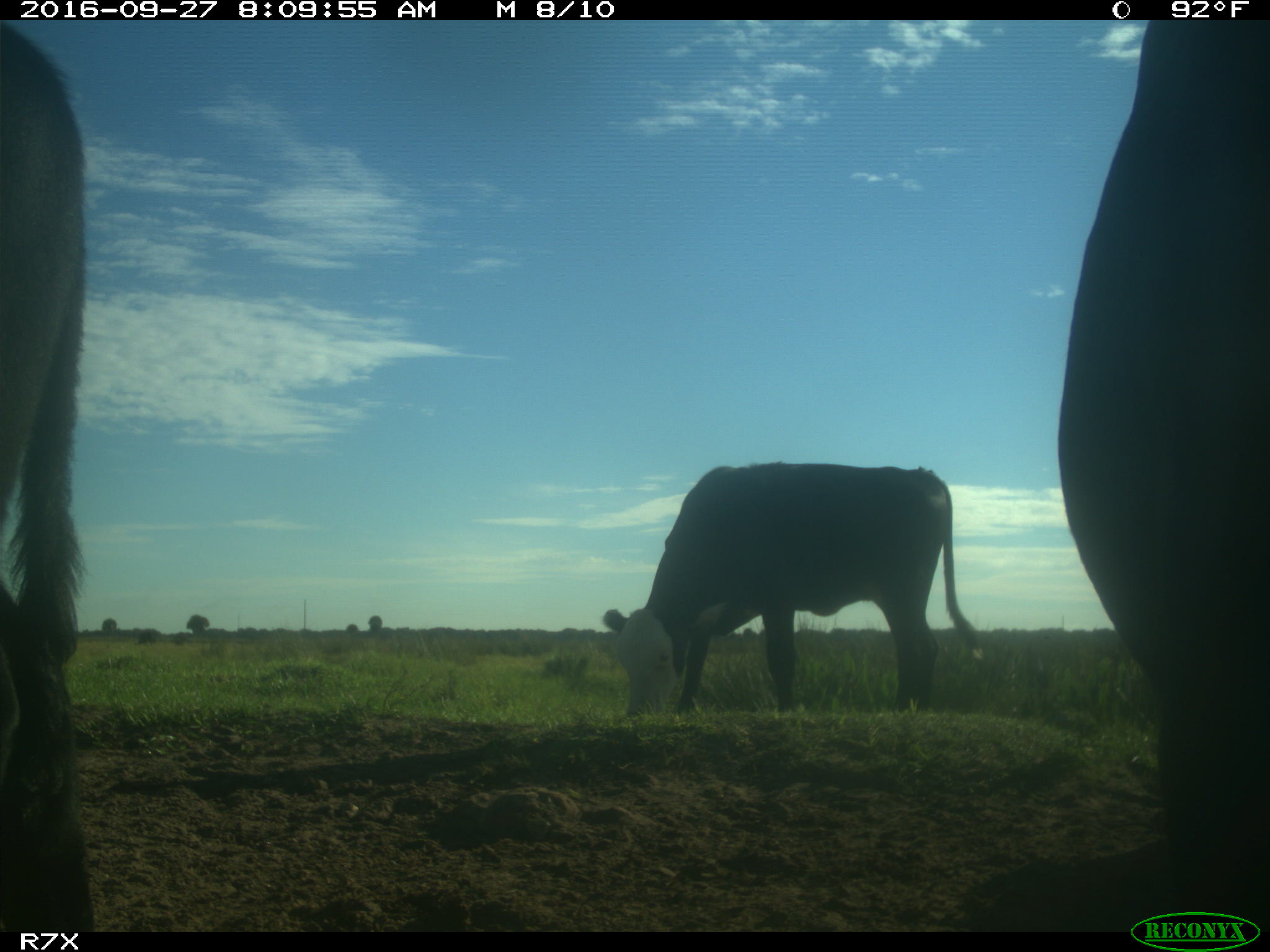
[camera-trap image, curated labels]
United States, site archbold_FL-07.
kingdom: Animalia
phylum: Chordata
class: Mammalia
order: Artiodactyla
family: Bovidae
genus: Bos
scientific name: Bos taurus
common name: domestic cow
Bos taurus (domestic cow).